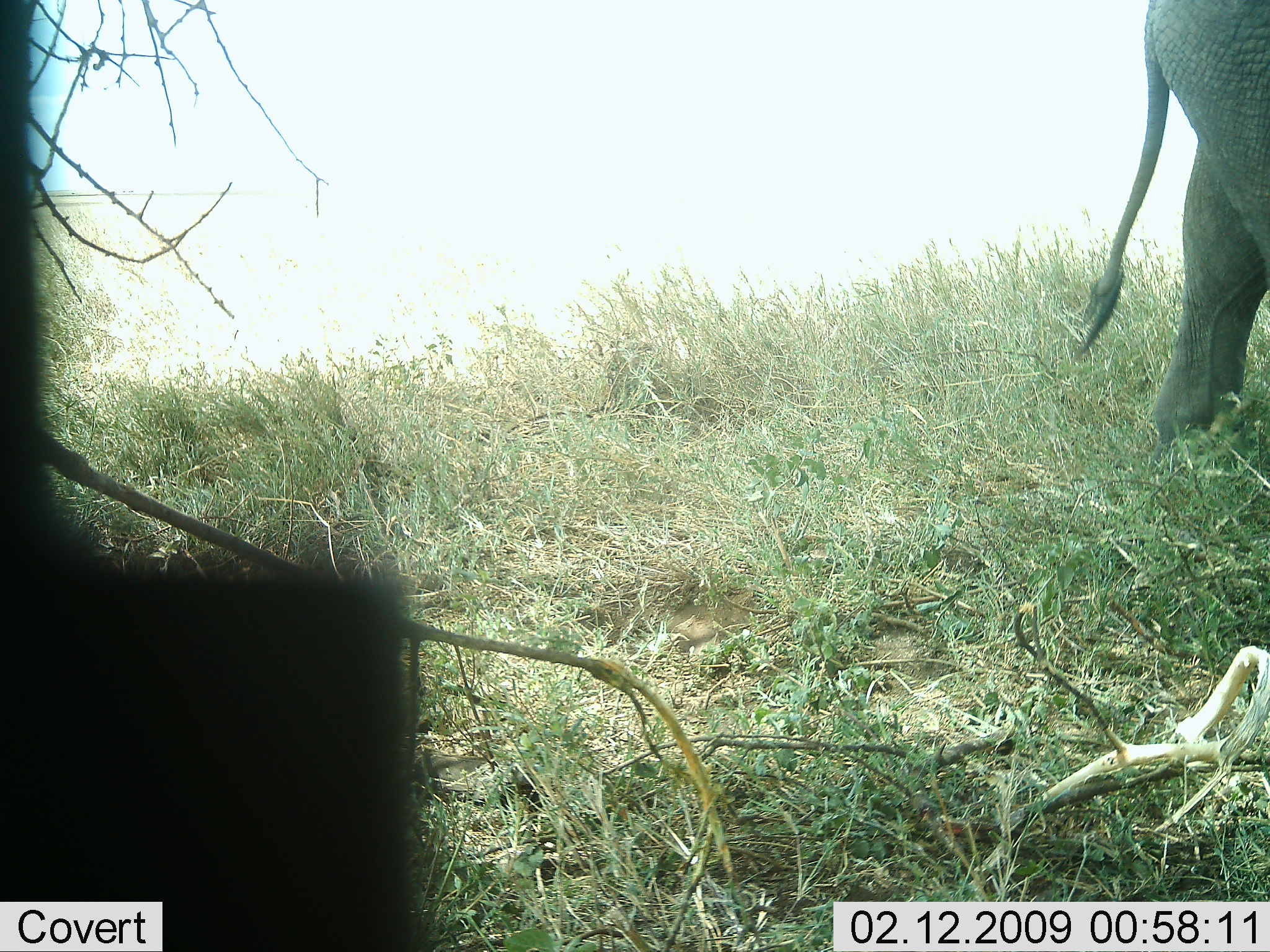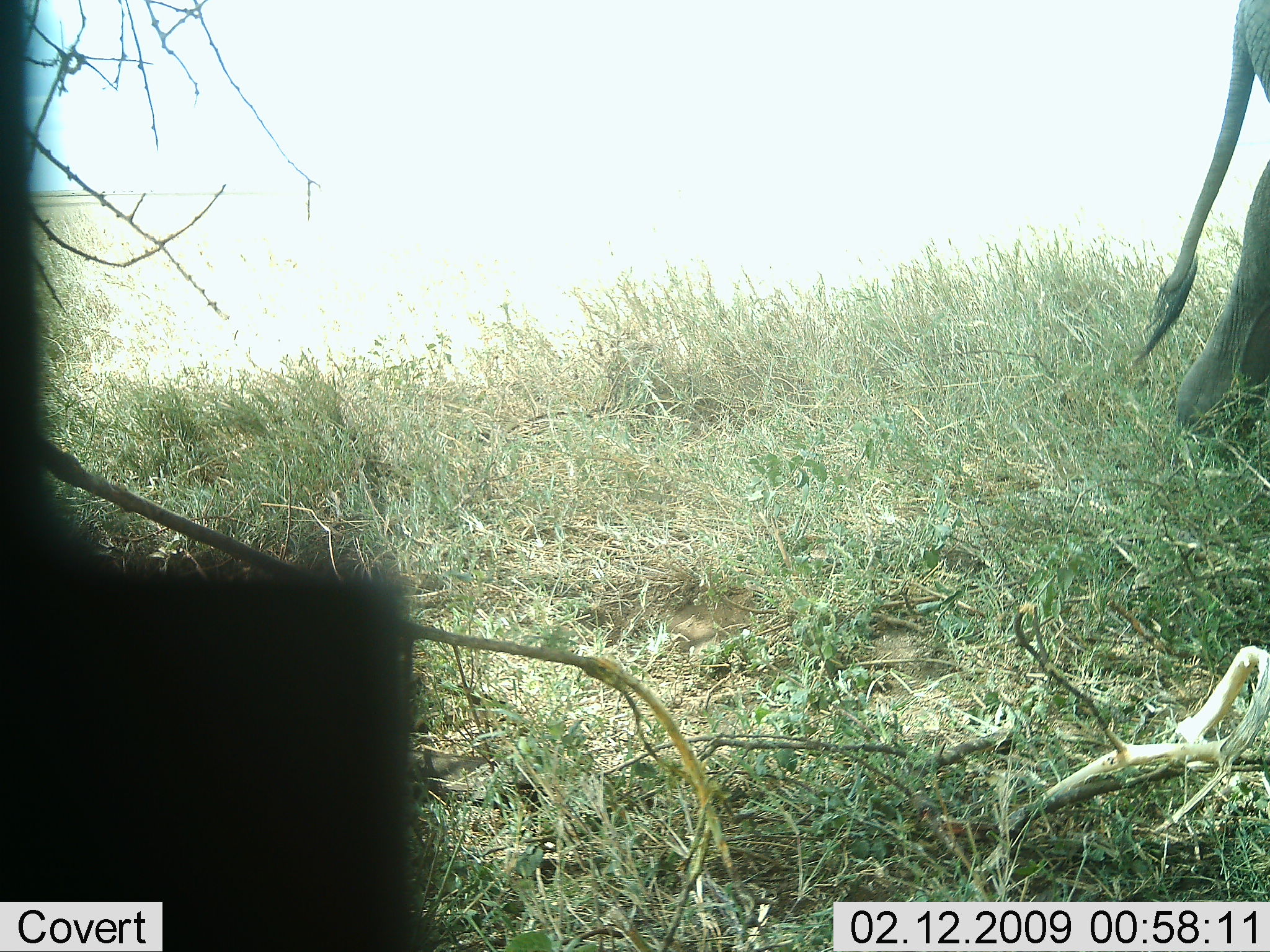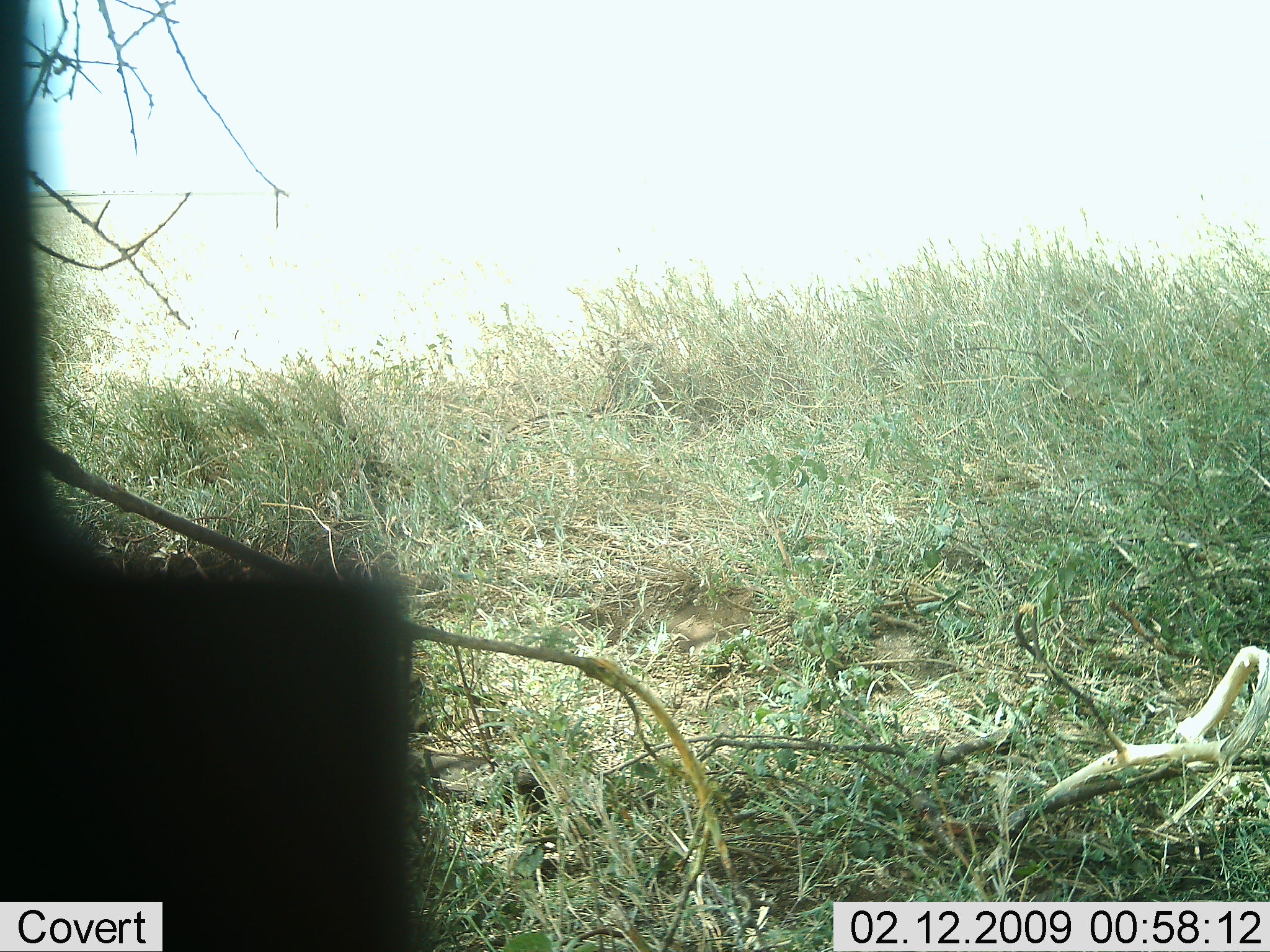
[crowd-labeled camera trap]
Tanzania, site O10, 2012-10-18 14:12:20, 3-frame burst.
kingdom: Animalia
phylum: Chordata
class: Mammalia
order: Proboscidea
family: Elephantidae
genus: Loxodonta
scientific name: Loxodonta africana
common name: african bush elephant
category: elephant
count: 1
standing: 30%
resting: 0%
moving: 80%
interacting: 0%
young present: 0%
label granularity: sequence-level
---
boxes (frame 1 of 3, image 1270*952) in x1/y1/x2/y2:
animal: 1075/0/1270/452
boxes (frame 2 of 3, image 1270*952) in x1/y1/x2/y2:
animal: 1135/0/1270/435